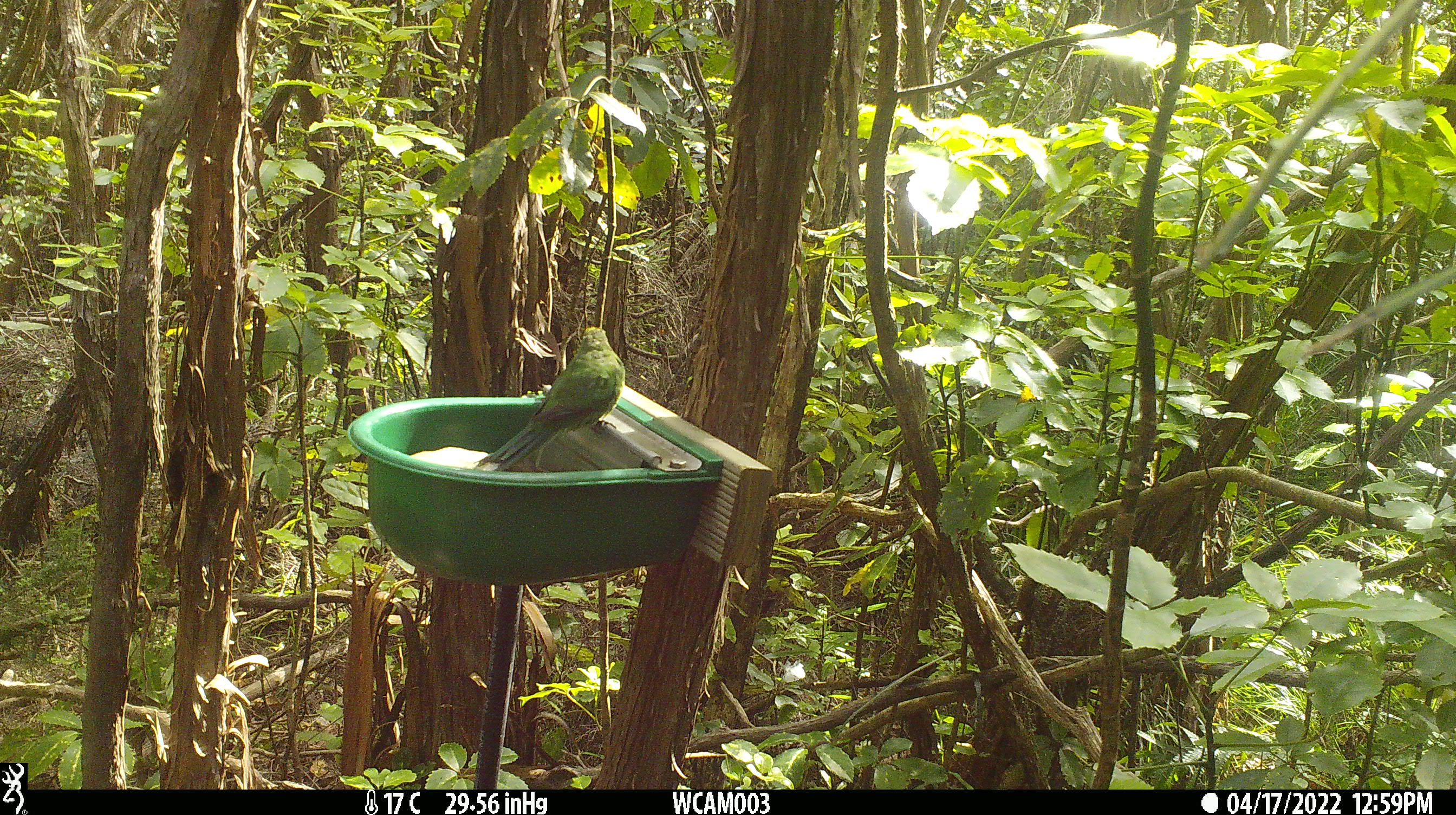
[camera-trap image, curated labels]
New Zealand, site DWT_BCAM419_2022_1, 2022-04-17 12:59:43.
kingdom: Animalia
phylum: Chordata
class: Aves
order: Psittaciformes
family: Psittaculidae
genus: Cyanoramphus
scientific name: Cyanoramphus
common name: parakeet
Parakeet (Cyanoramphus).